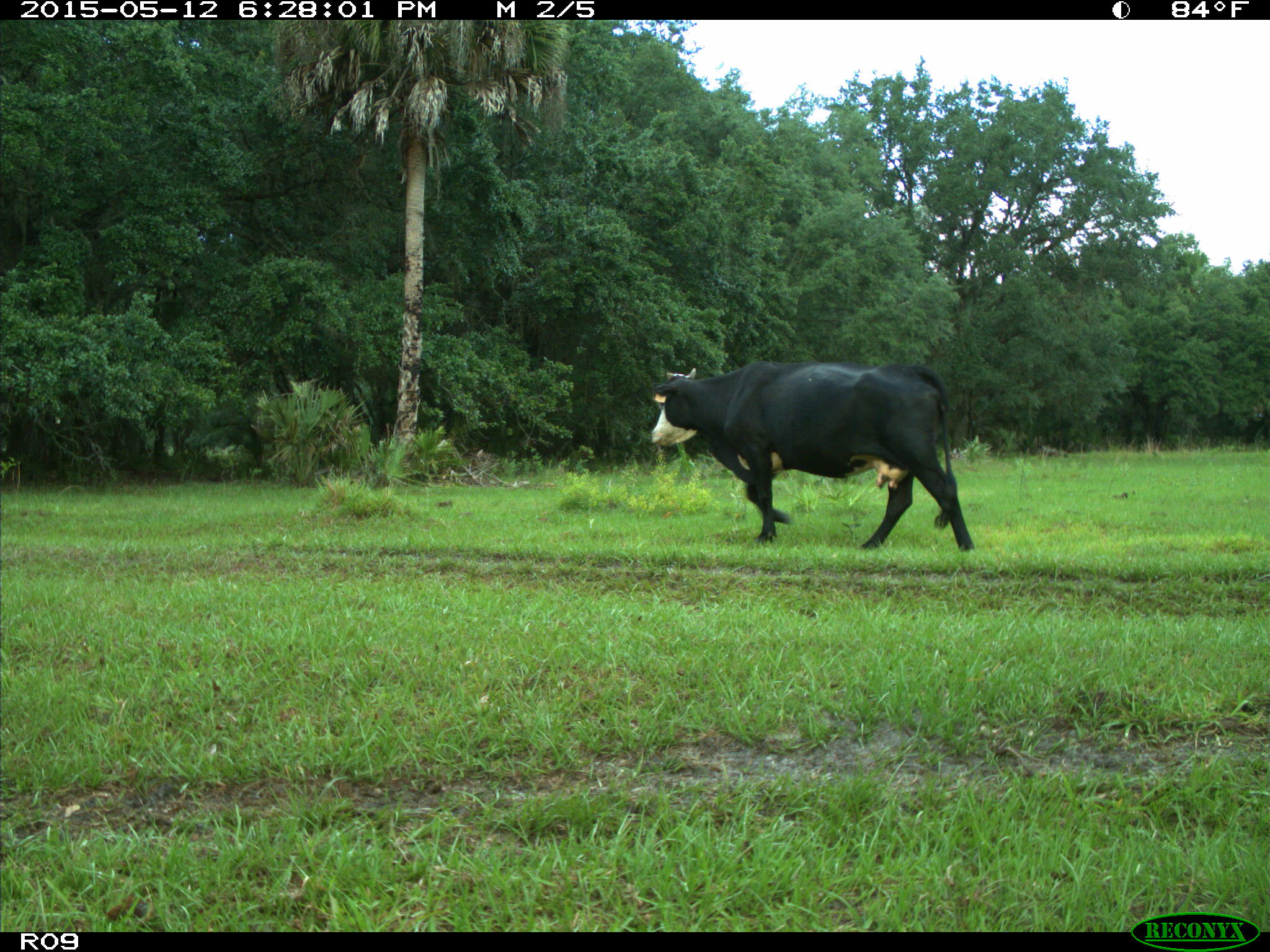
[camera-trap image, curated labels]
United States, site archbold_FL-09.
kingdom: Animalia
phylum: Chordata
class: Mammalia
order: Artiodactyla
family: Bovidae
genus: Bos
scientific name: Bos taurus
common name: domestic cow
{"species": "Bos taurus (domestic cow)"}